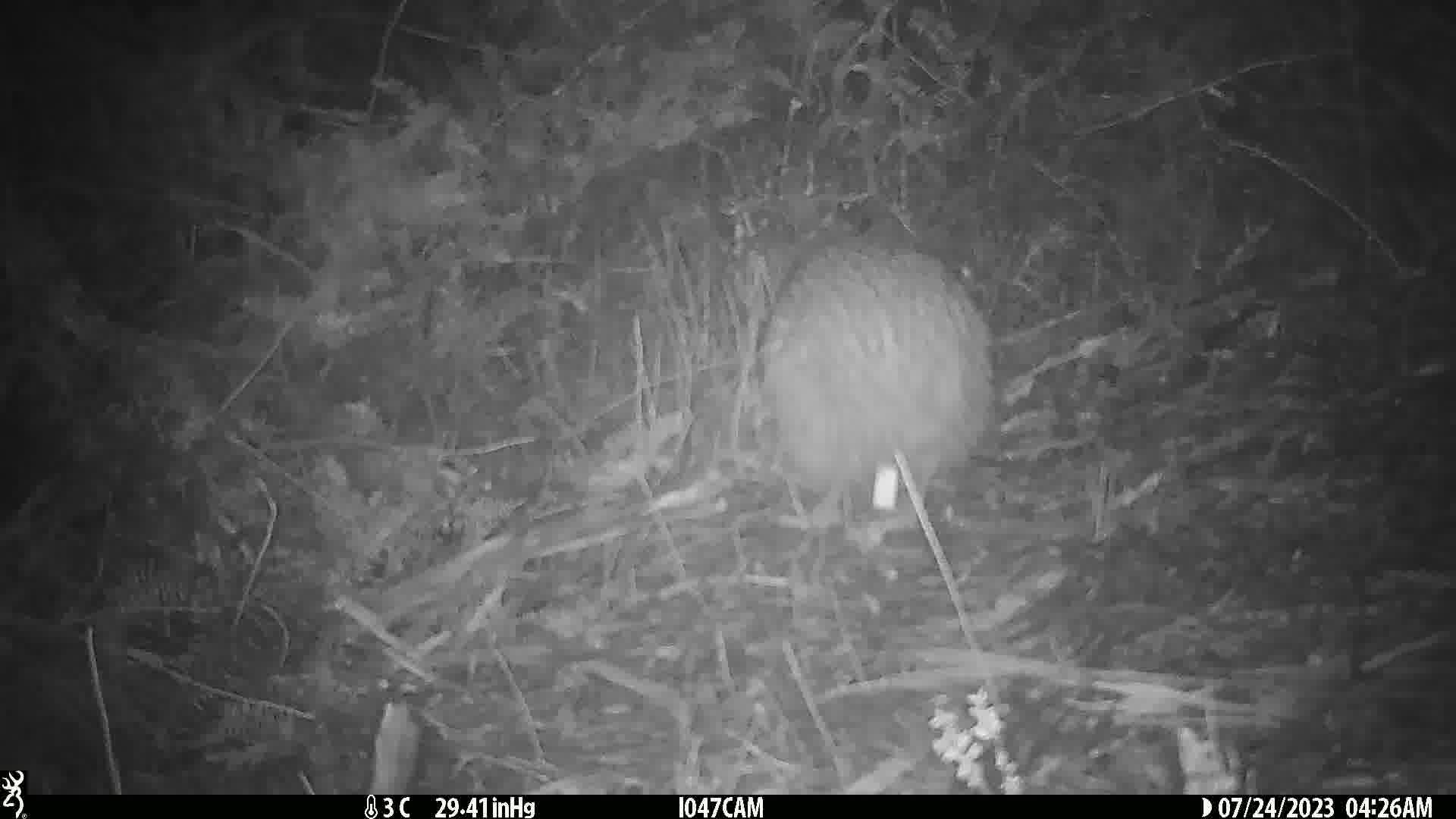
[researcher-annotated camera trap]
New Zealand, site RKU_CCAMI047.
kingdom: Animalia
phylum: Chordata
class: Aves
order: Apterygiformes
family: Apterygidae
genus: Apteryx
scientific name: Apteryx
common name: kiwi